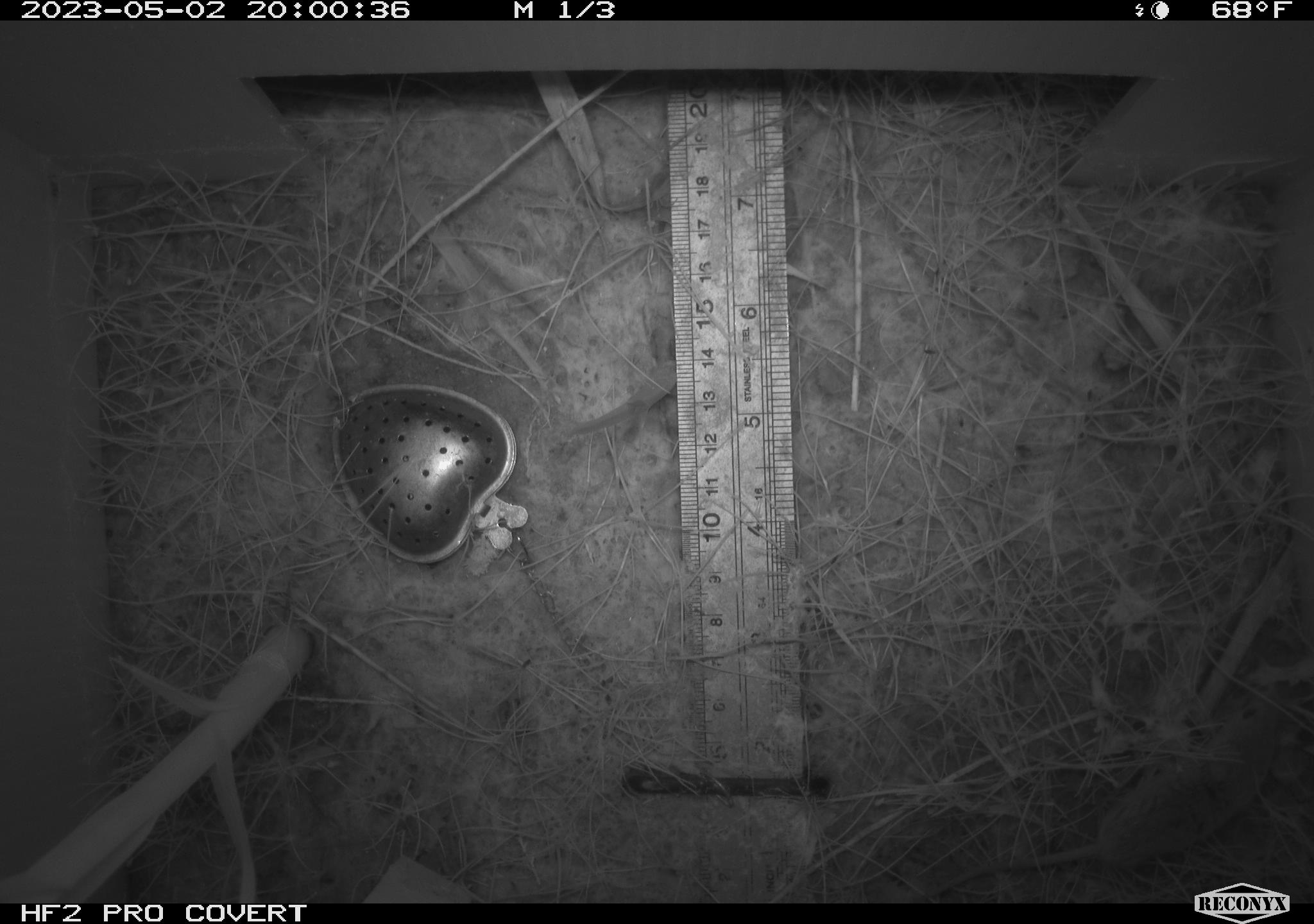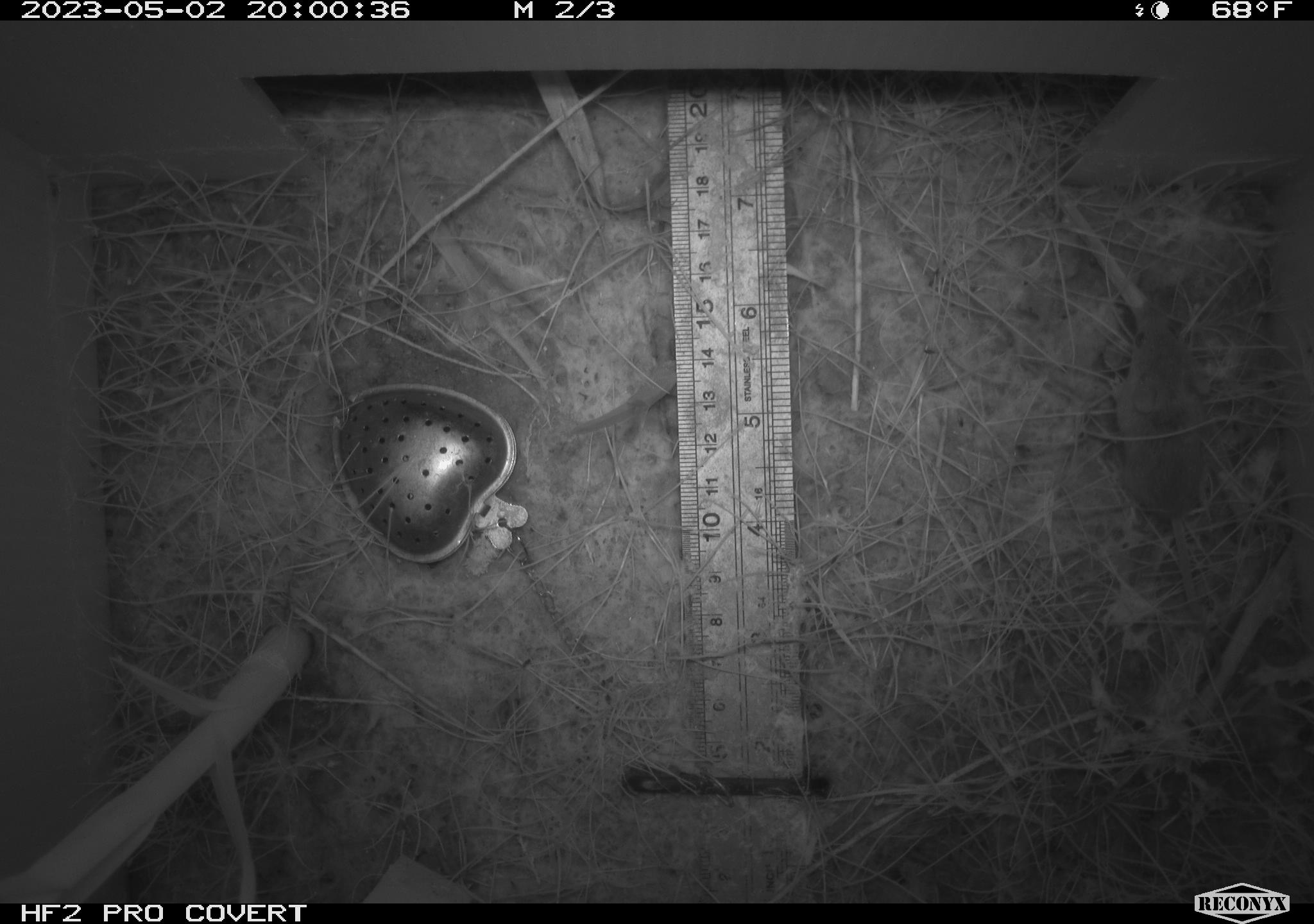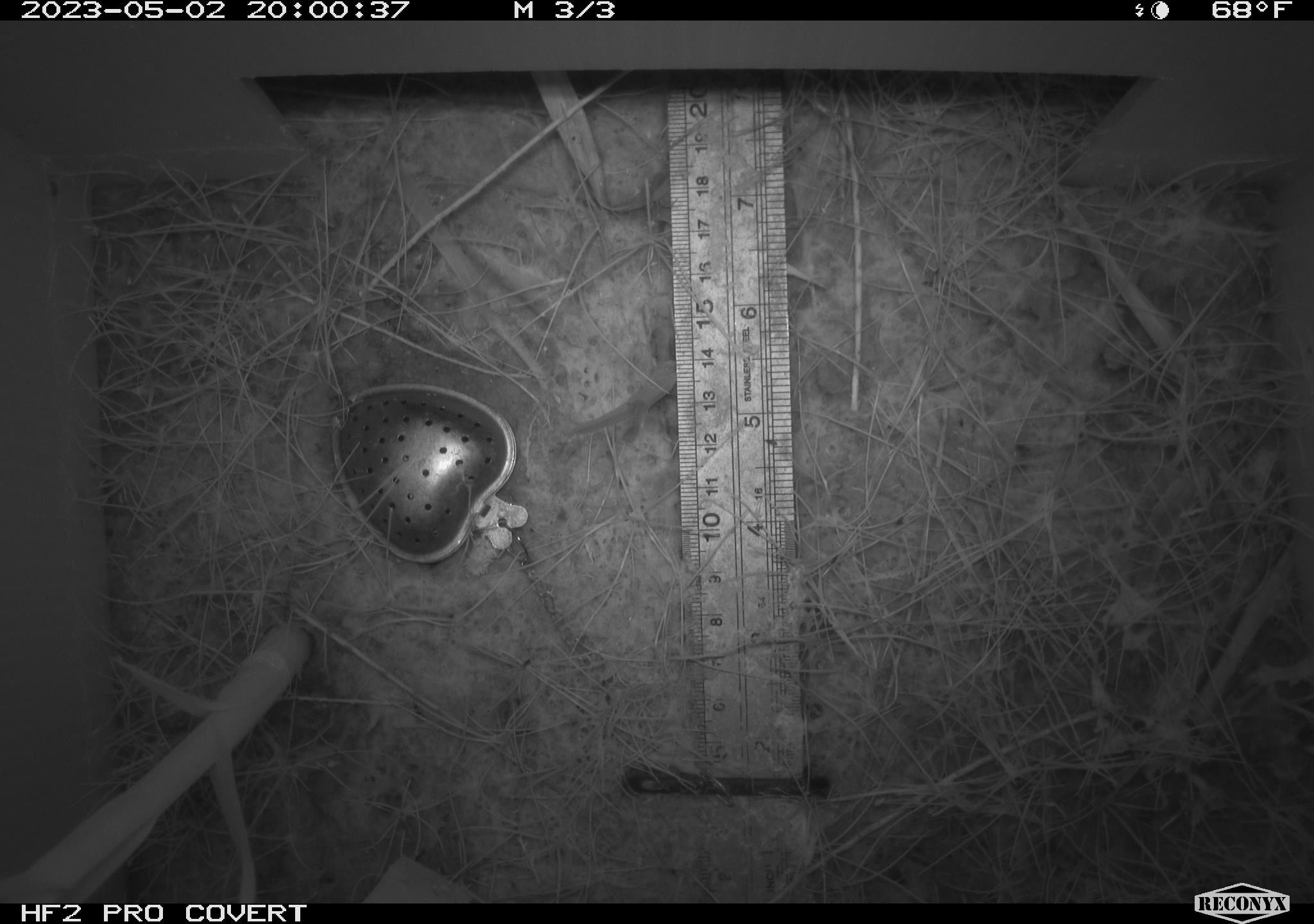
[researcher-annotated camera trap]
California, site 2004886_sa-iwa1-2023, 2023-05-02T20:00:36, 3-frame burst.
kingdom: Animalia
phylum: Chordata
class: Mammalia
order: Rodentia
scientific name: Rodentia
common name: mouse species